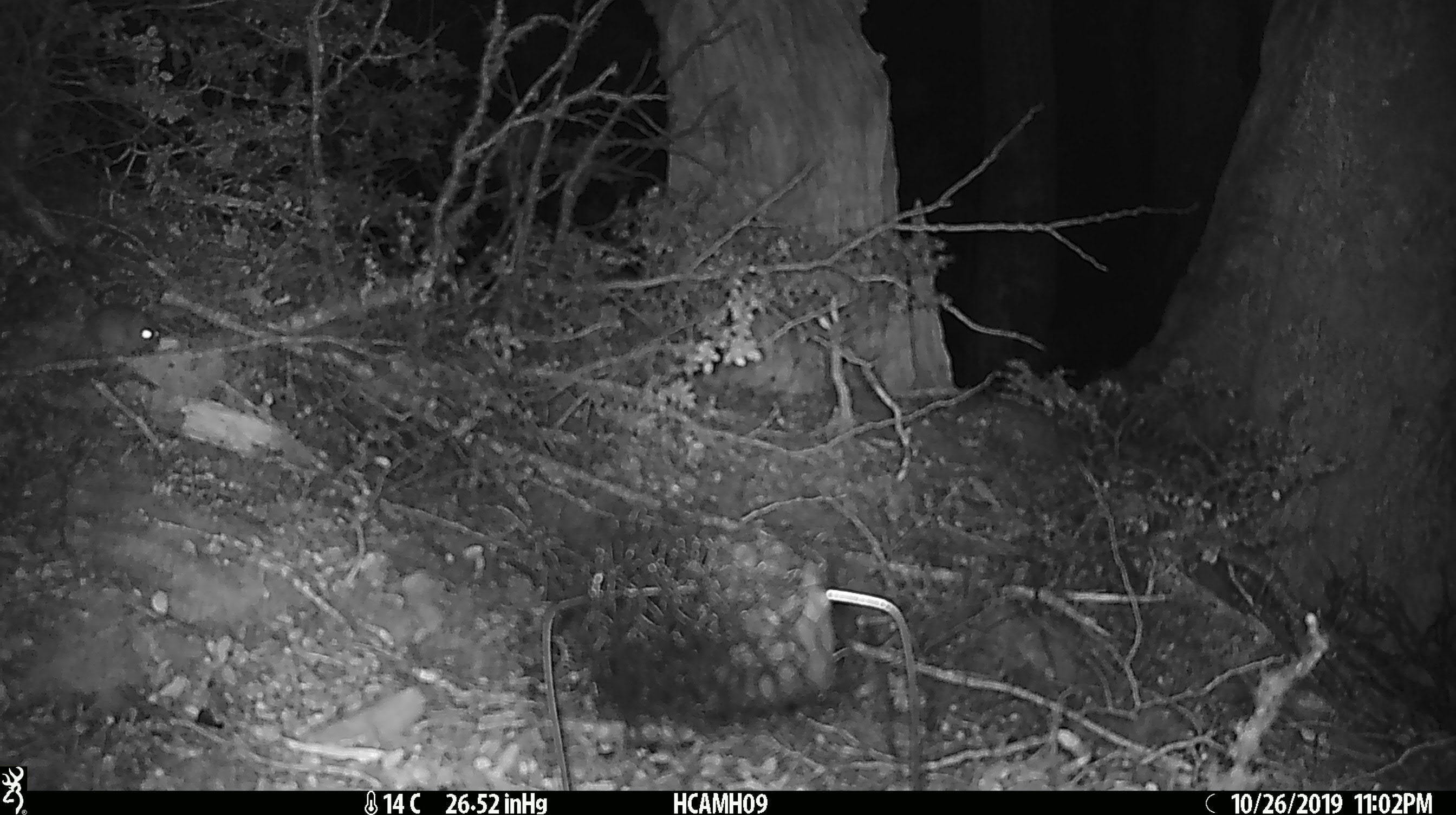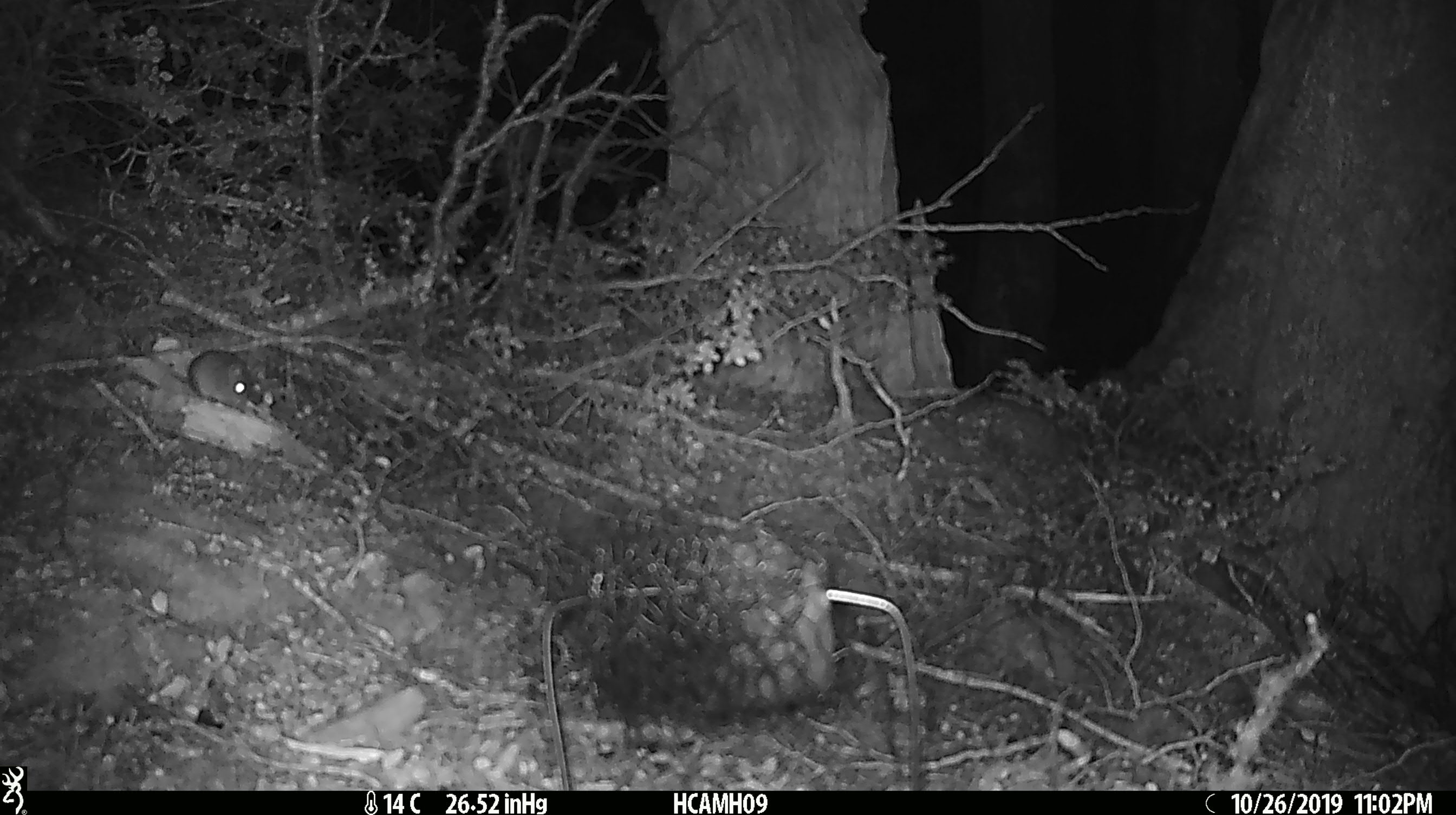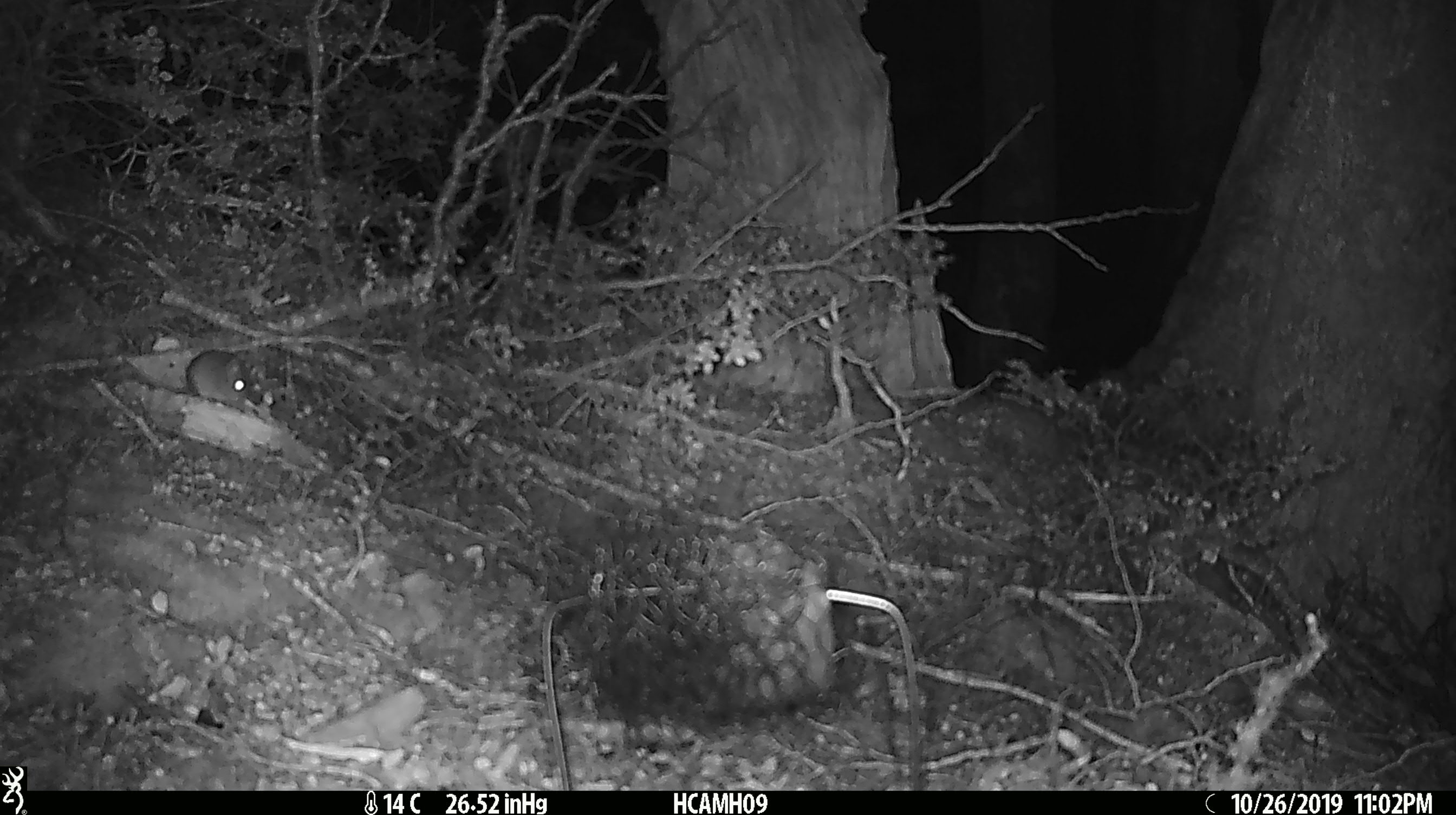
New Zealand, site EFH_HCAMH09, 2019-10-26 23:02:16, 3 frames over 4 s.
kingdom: Animalia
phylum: Chordata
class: Mammalia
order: Rodentia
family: Muridae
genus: Mus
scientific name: Mus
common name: mouse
Mouse (Mus).